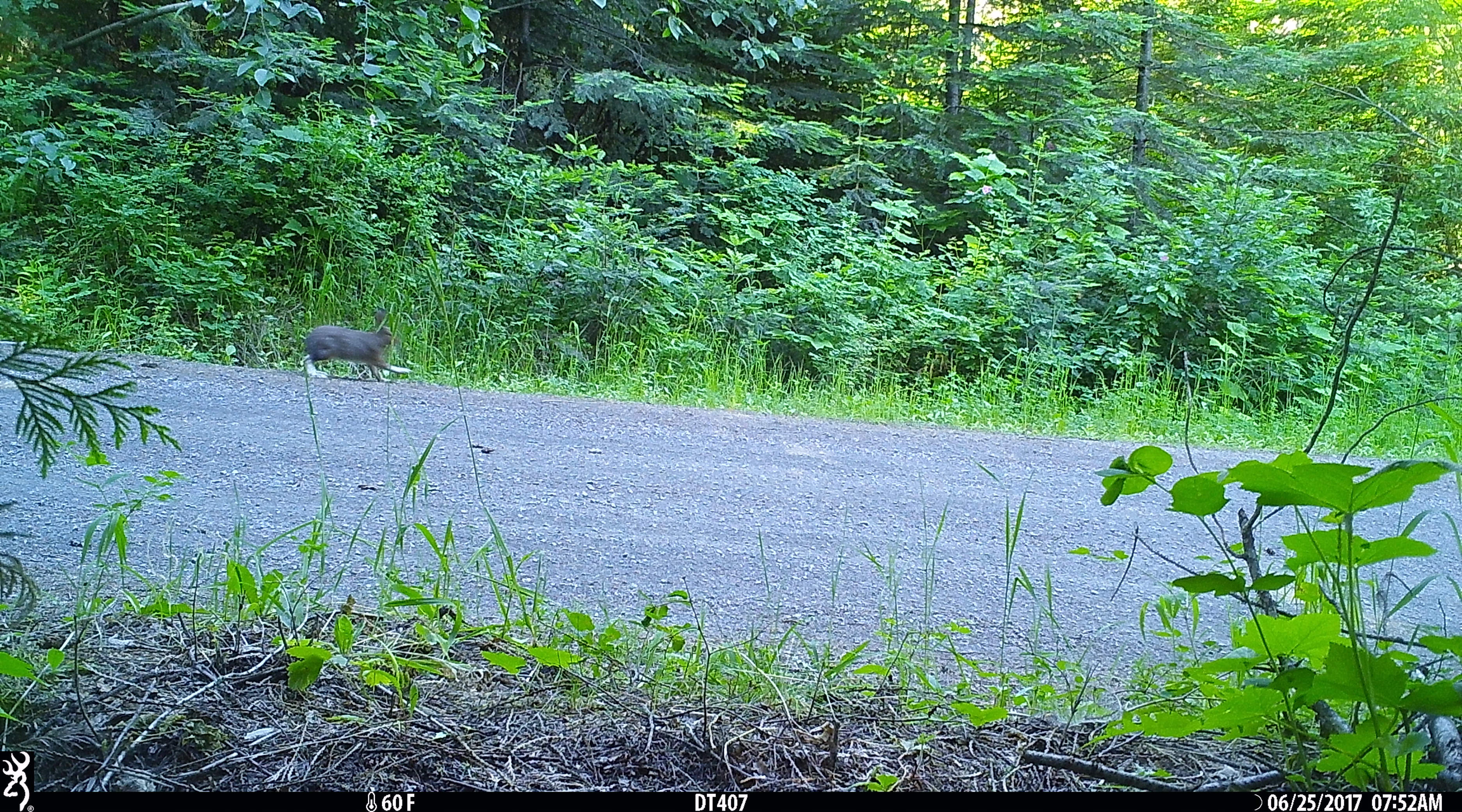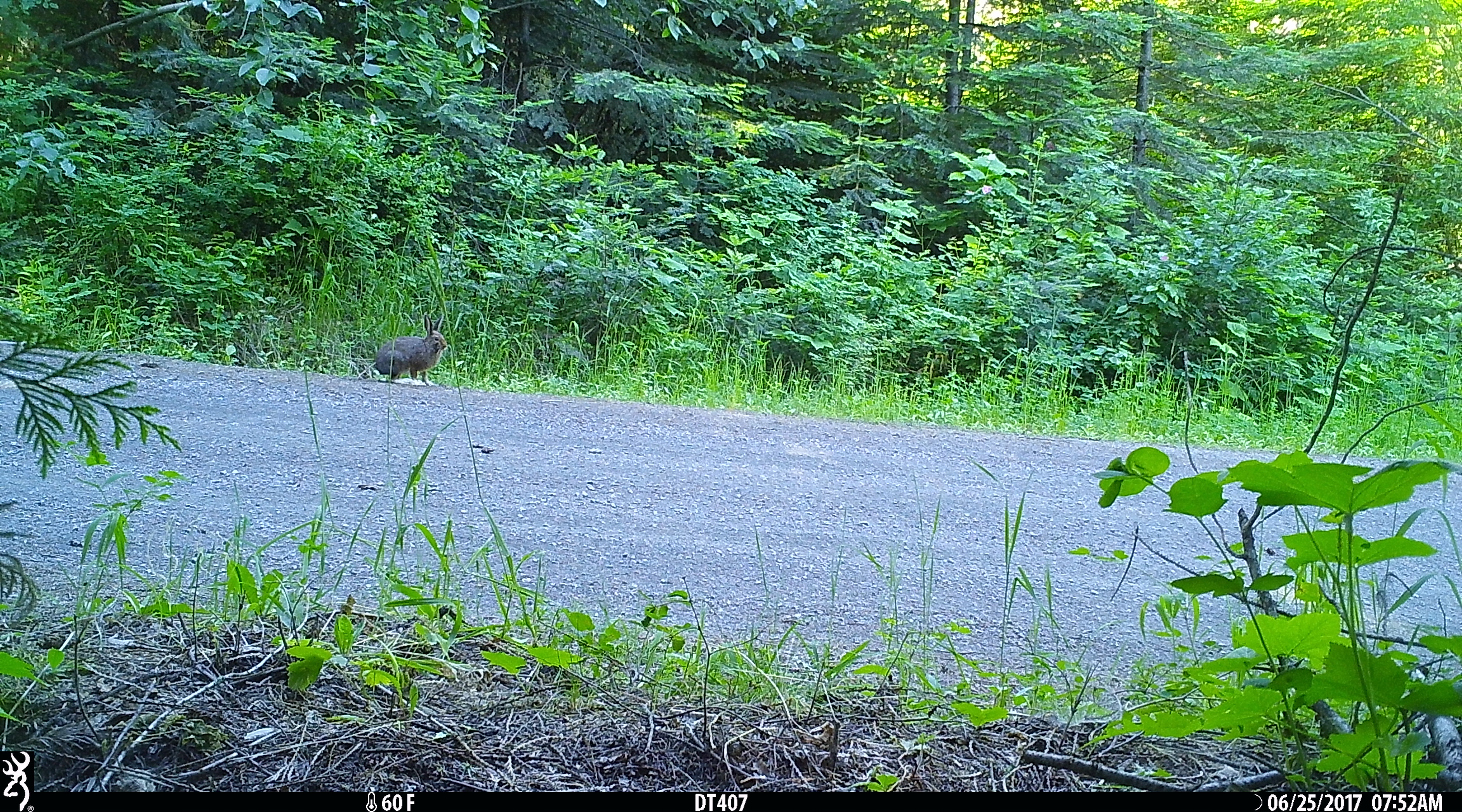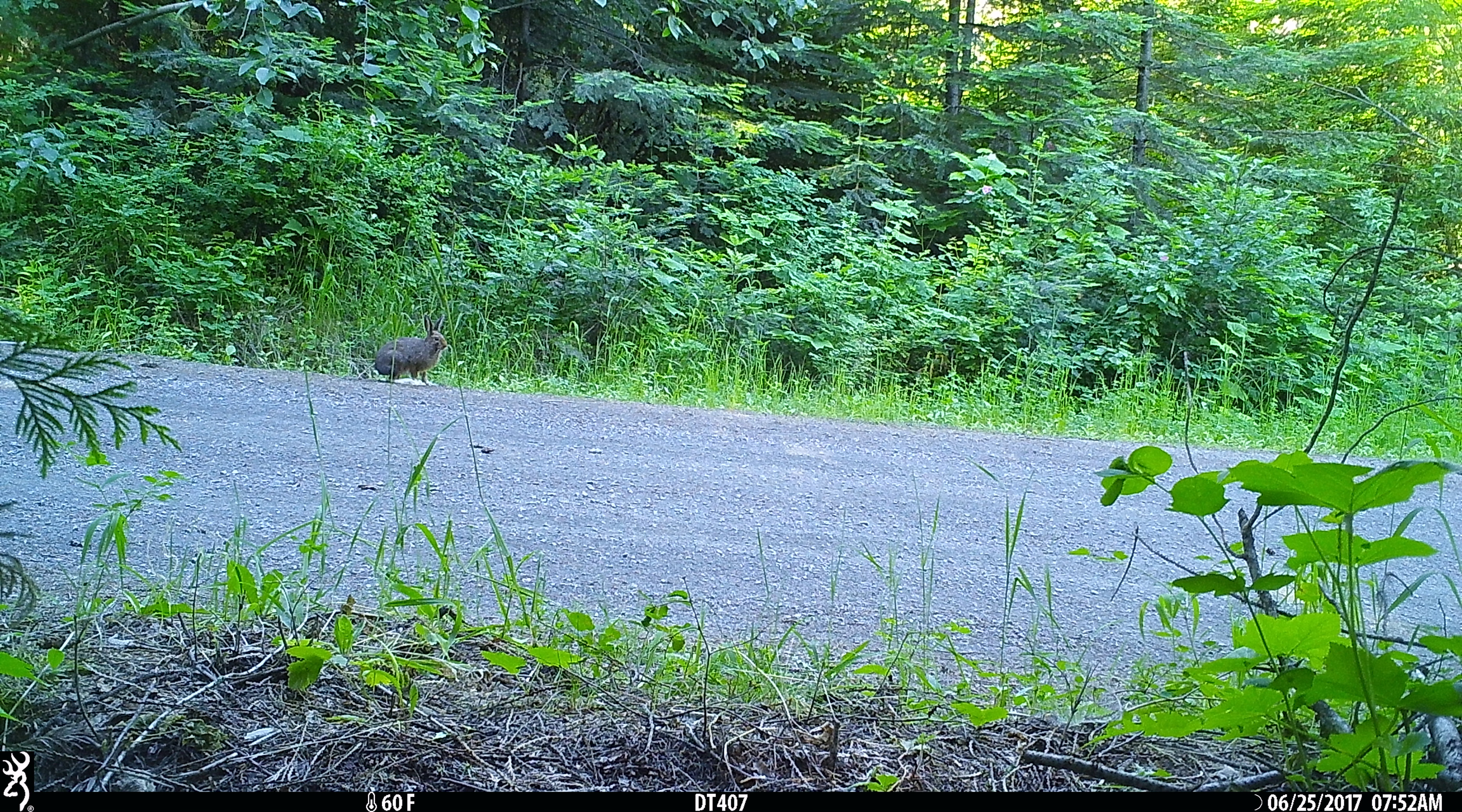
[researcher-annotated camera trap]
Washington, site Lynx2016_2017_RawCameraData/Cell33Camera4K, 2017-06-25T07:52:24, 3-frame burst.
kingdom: Animalia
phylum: Chordata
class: Mammalia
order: Lagomorpha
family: Leporidae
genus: Lepus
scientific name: Lepus americanus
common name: snowshoe hare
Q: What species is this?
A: Lepus americanus (snowshoe hare).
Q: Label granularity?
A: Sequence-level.